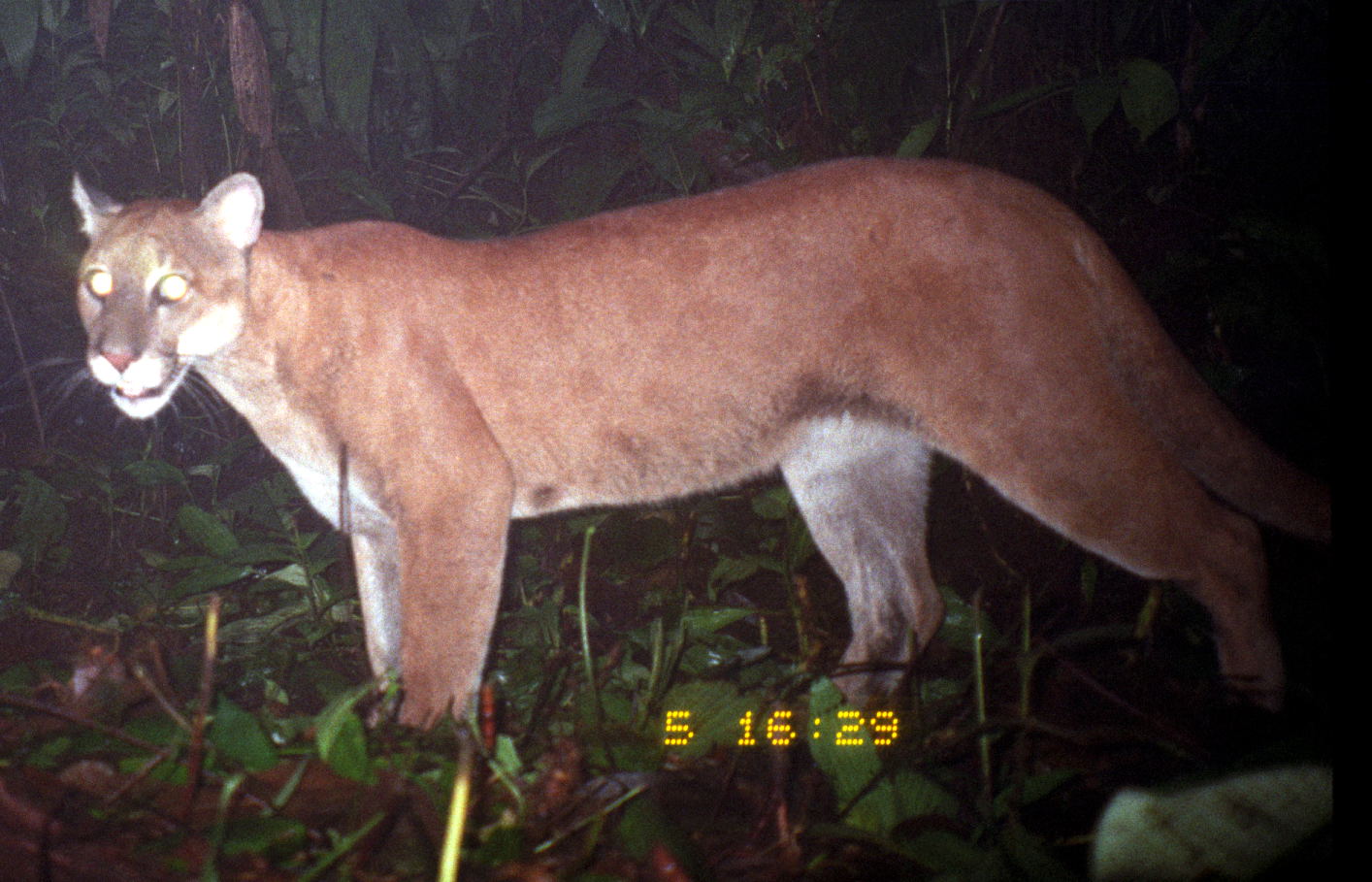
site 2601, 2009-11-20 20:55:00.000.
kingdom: Animalia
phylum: Chordata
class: Mammalia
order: Carnivora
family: Felidae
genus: Puma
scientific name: Puma concolor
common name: mountain lion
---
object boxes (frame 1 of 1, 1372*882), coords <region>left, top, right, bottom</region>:
puma concolor: <region>70, 154, 1372, 732</region>